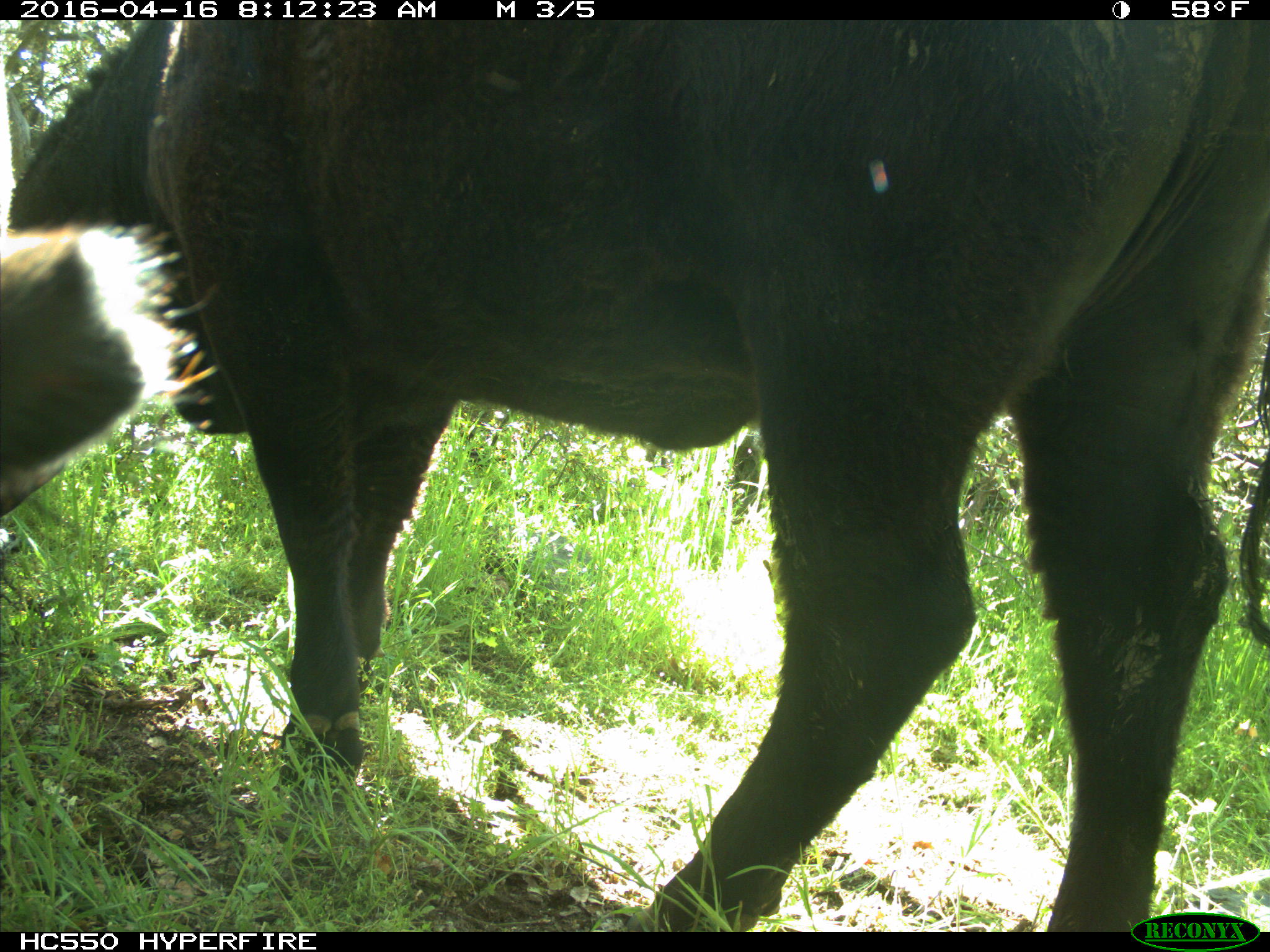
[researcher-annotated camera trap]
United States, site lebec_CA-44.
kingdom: Animalia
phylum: Chordata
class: Mammalia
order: Artiodactyla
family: Bovidae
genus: Bos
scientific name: Bos taurus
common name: domestic cow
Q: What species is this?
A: Bos taurus (domestic cow).